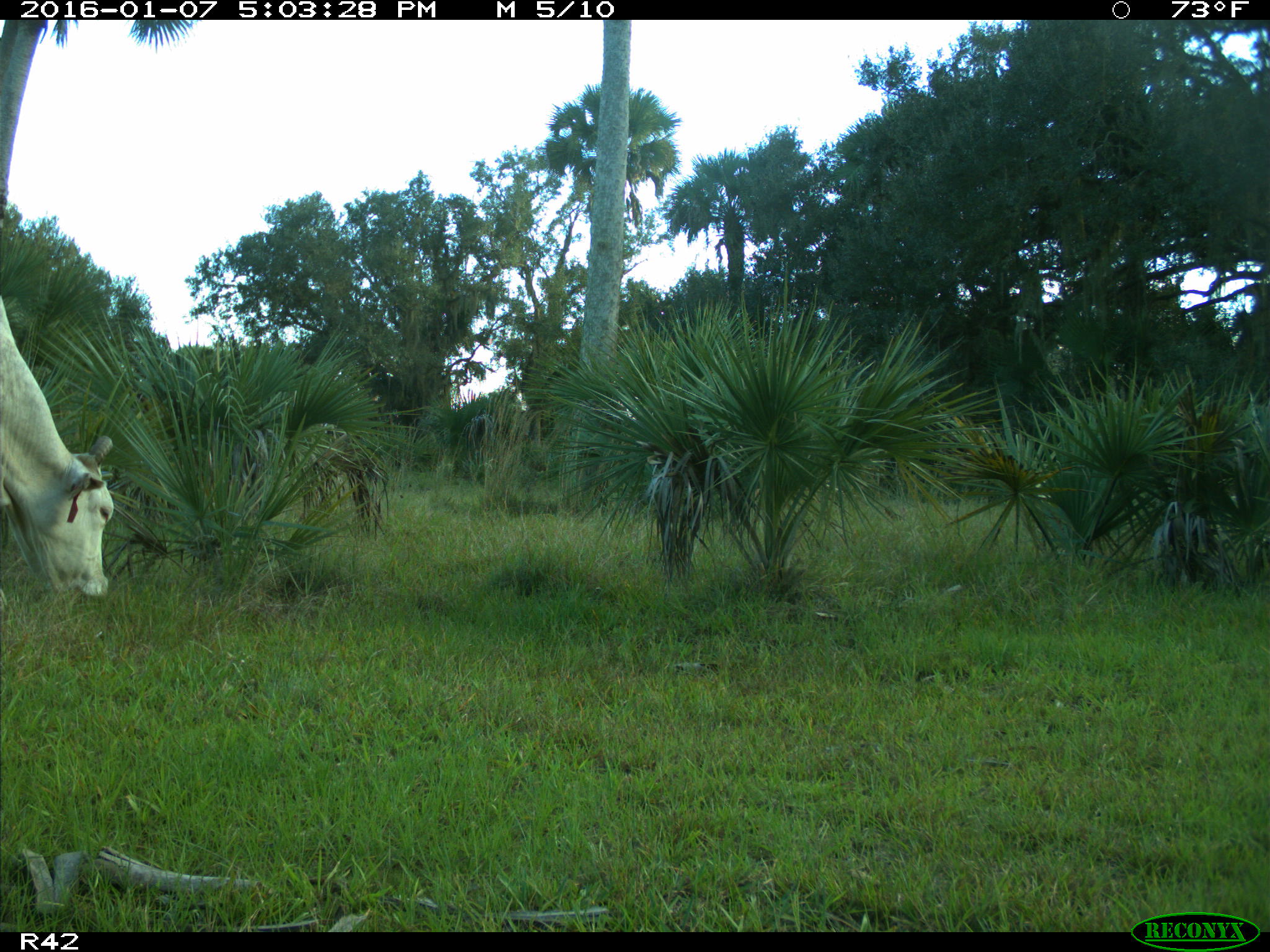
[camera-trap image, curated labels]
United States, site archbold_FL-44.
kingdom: Animalia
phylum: Chordata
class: Mammalia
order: Artiodactyla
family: Bovidae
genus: Bos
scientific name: Bos taurus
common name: domestic cow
Bos taurus (domestic cow).